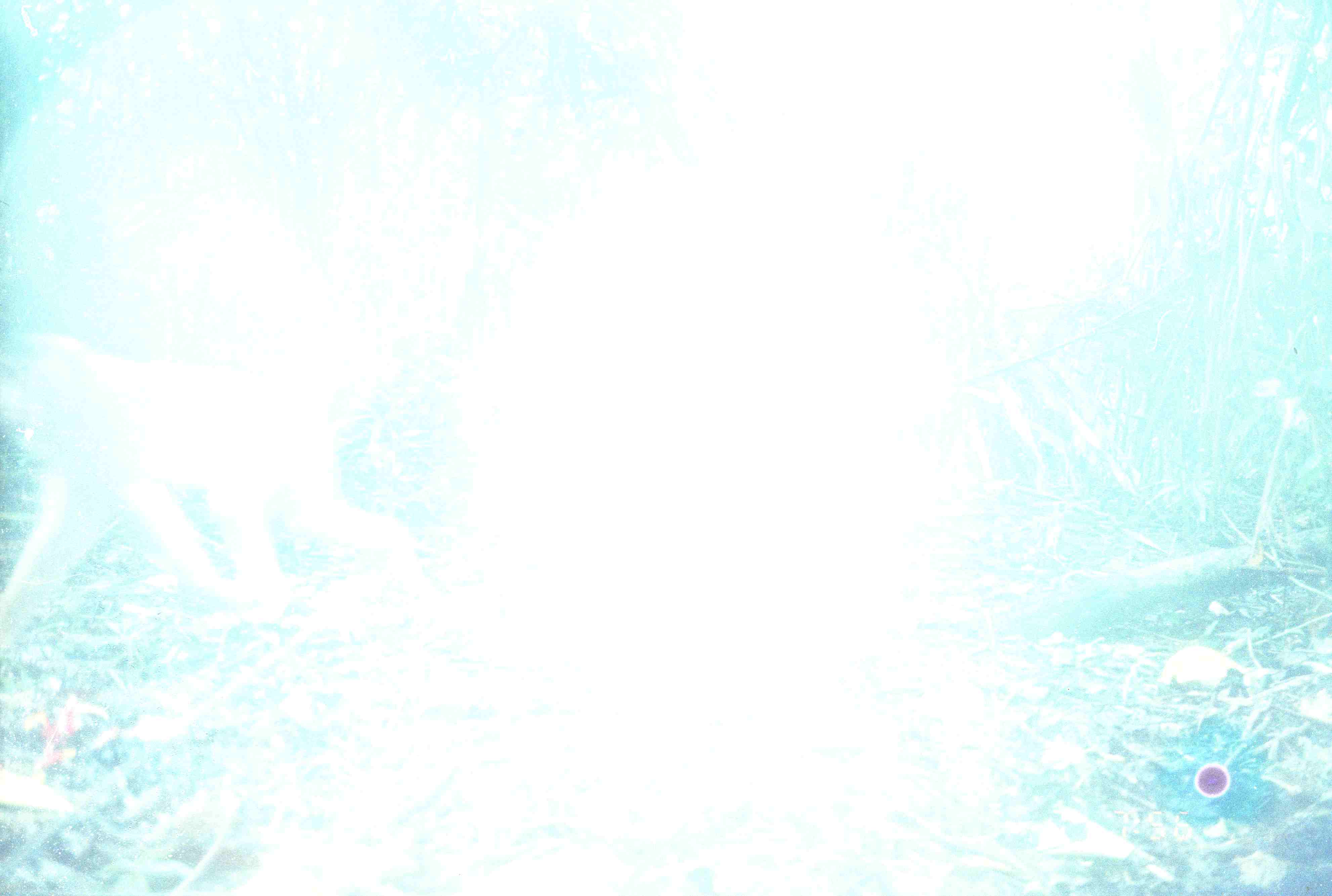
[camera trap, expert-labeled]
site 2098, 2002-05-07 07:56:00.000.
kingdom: Animalia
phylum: Chordata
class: Mammalia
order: Primates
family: Cercopithecidae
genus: Macaca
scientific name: Macaca nemestrina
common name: southern pig-tailed macaque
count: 1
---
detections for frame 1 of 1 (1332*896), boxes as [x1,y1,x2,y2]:
macaca nemestrina: [0,316,427,645]